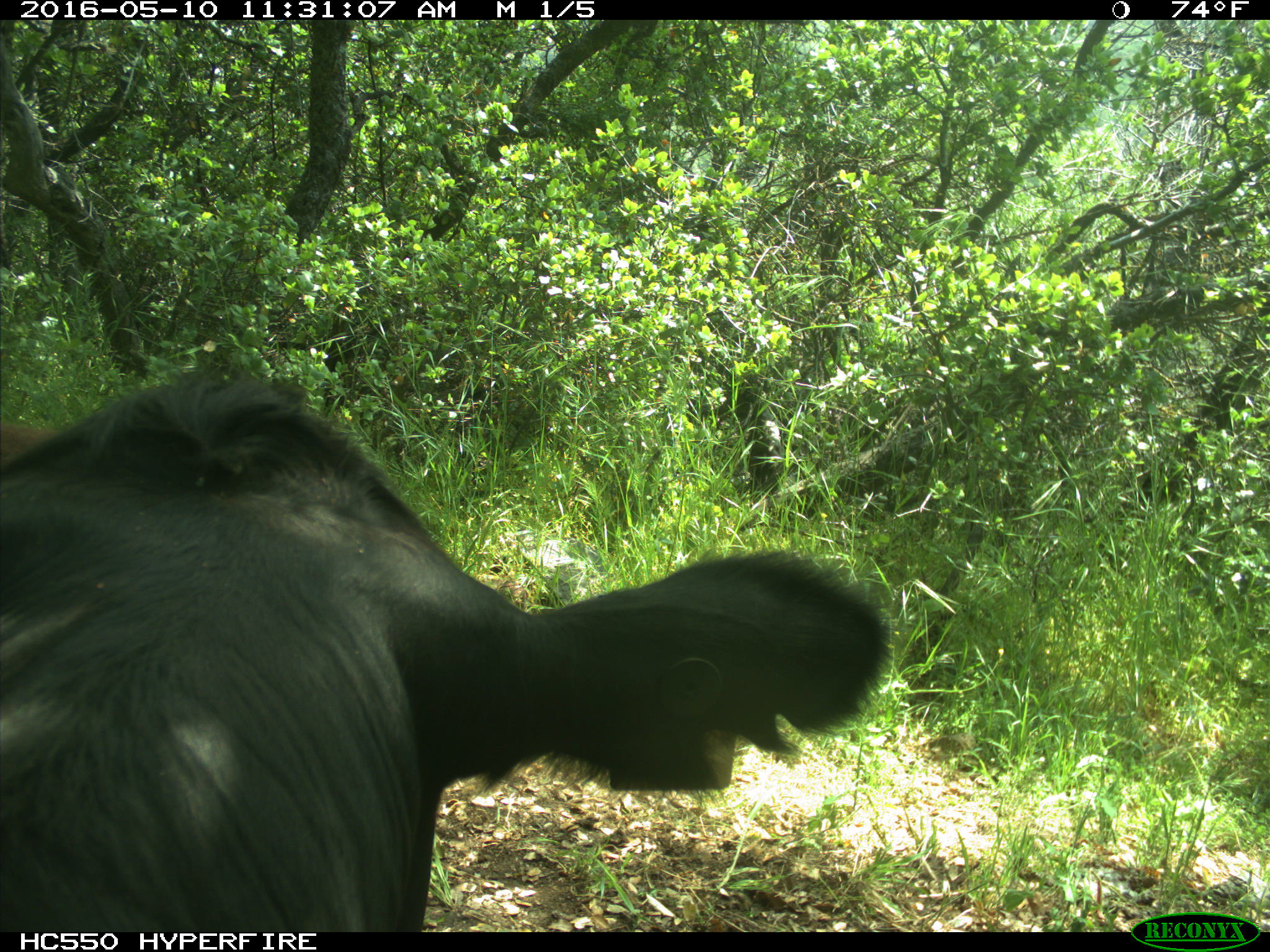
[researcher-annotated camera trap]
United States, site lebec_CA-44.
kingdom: Animalia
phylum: Chordata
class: Mammalia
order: Artiodactyla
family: Bovidae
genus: Bos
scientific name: Bos taurus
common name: domestic cow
Bos taurus (domestic cow).